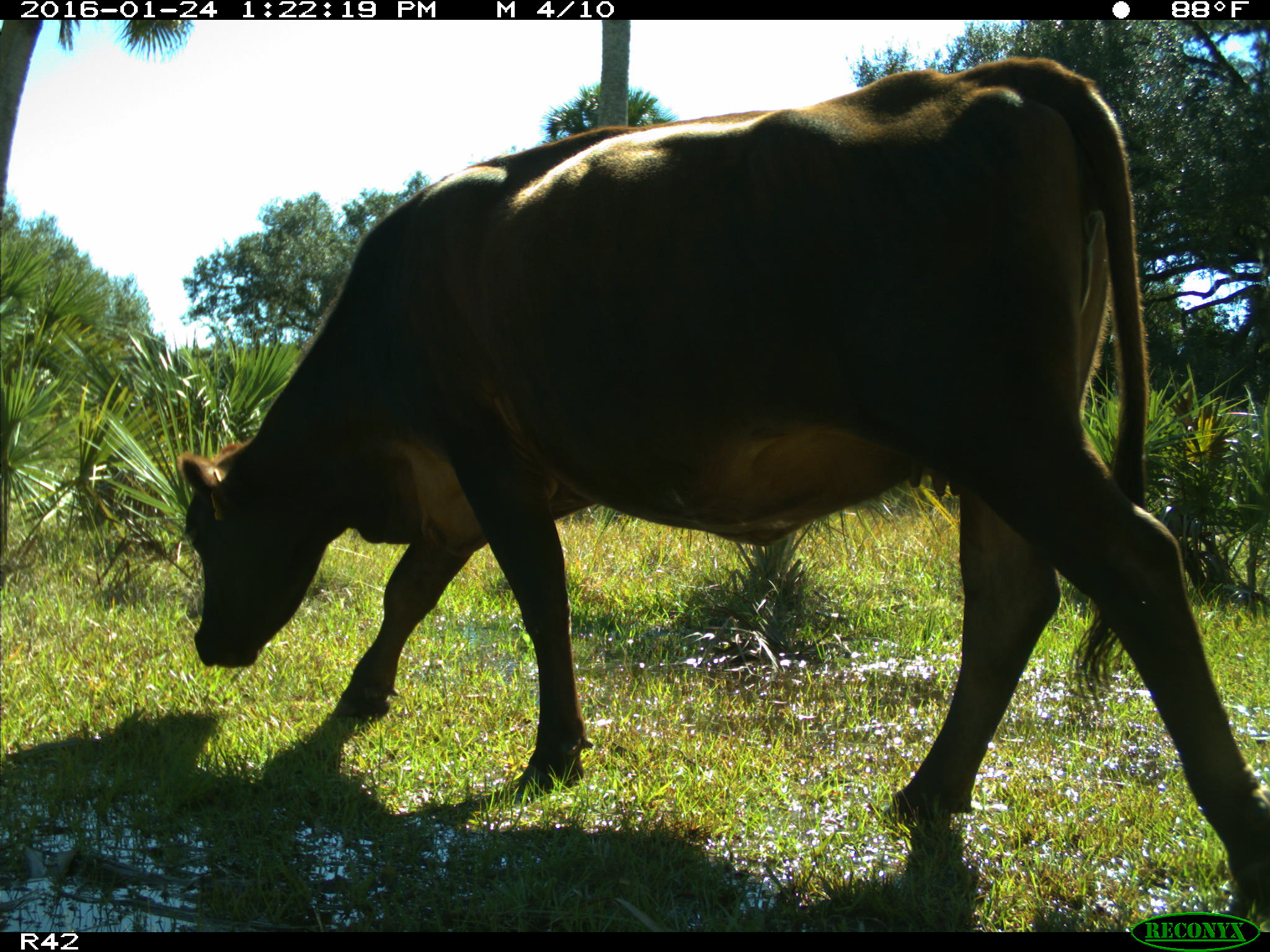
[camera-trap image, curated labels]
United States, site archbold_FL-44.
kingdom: Animalia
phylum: Chordata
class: Mammalia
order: Artiodactyla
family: Bovidae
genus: Bos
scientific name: Bos taurus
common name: domestic cow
Bos taurus (domestic cow).